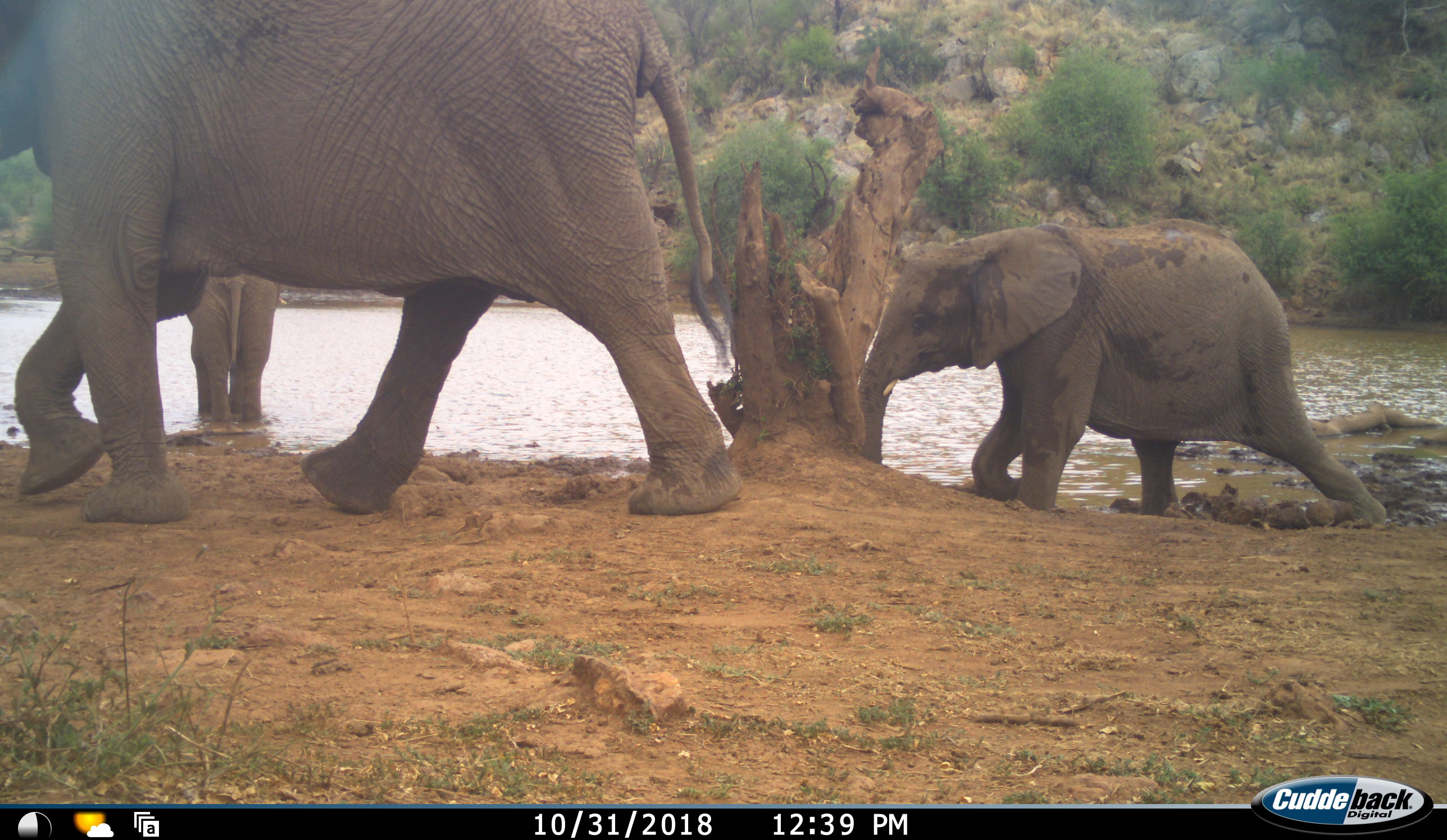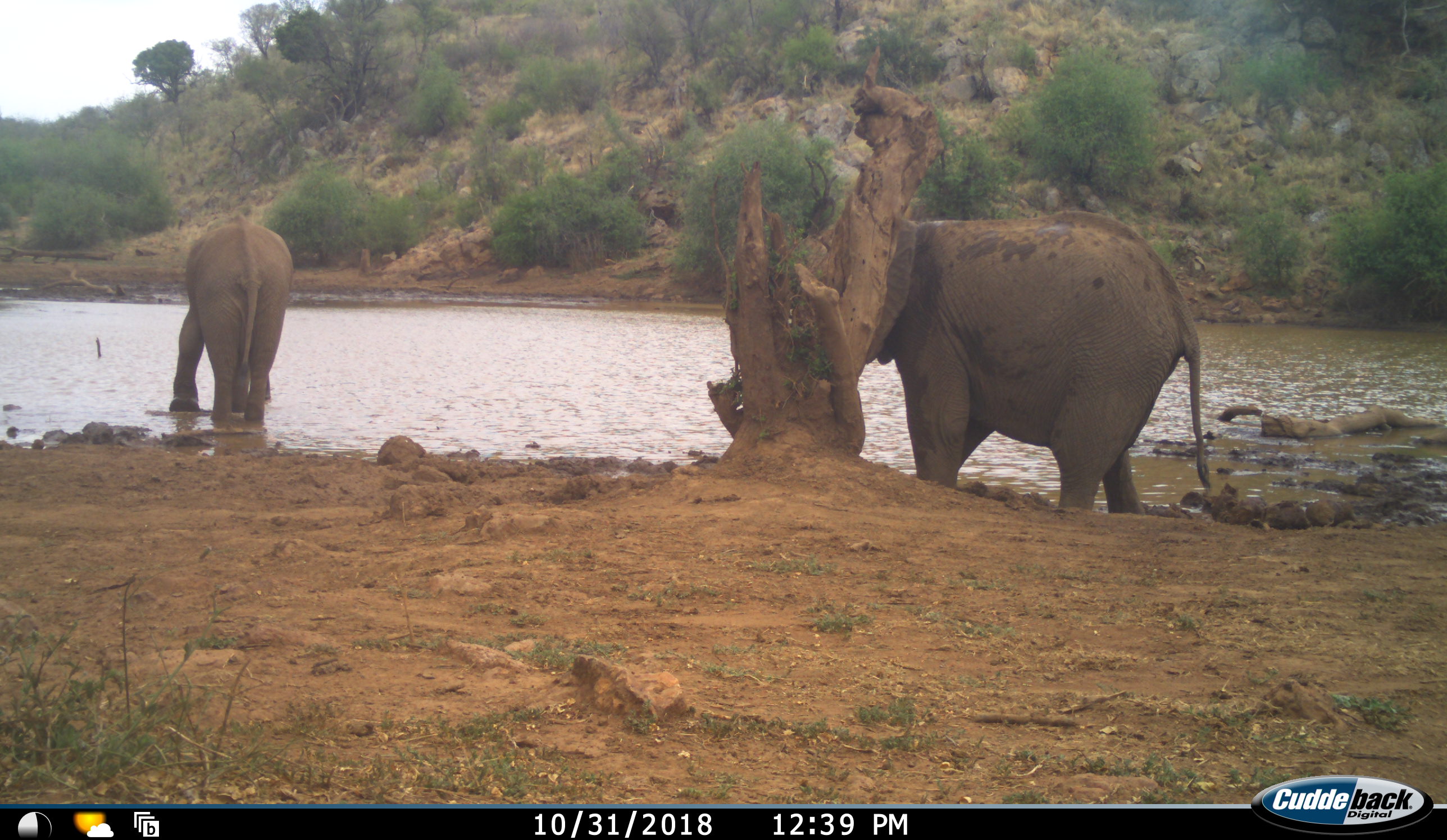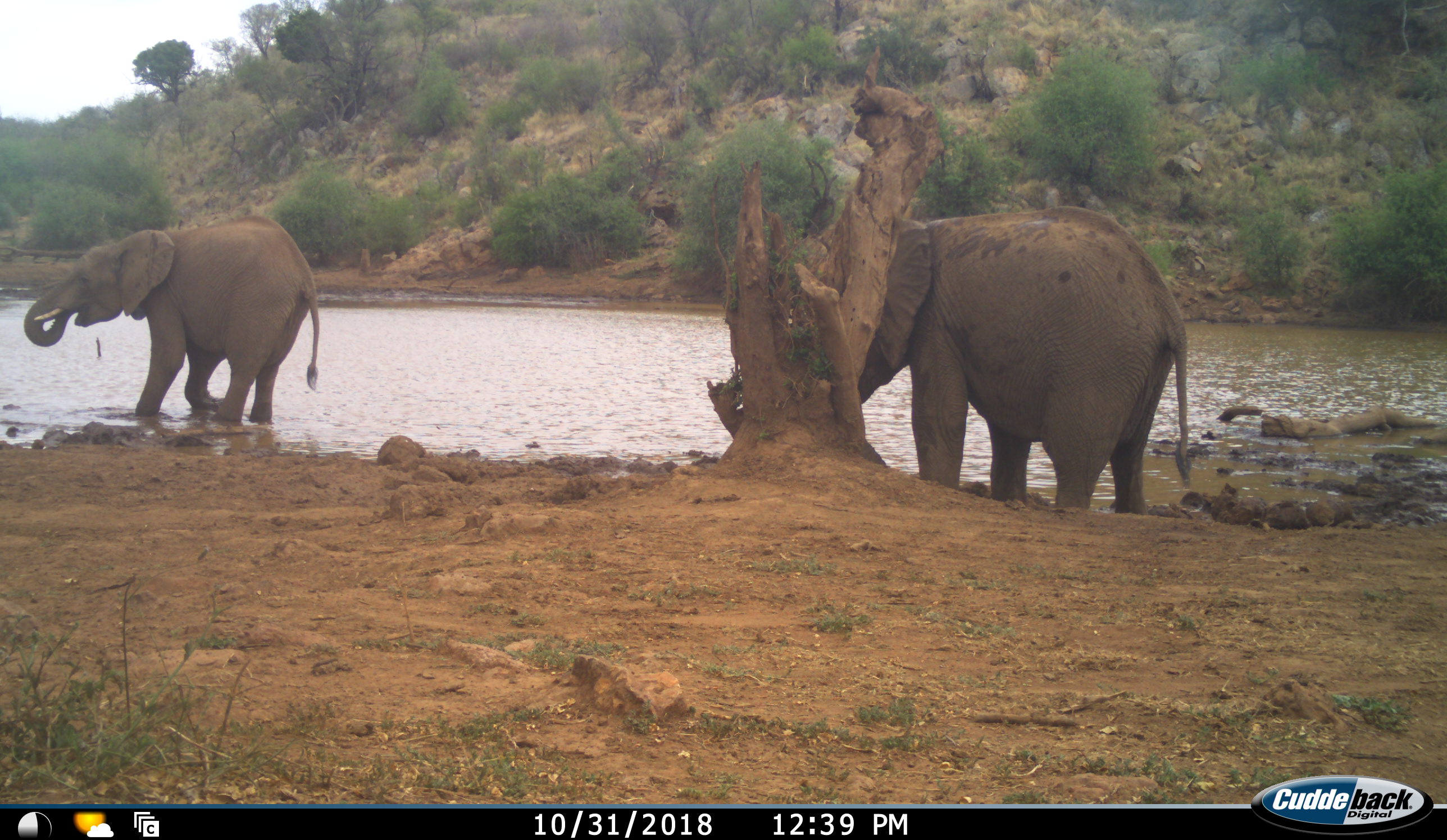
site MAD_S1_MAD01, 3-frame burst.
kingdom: Animalia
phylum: Chordata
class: Mammalia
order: Proboscidea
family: Elephantidae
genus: Loxodonta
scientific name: Loxodonta africana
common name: african bush elephant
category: elephant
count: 3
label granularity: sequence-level